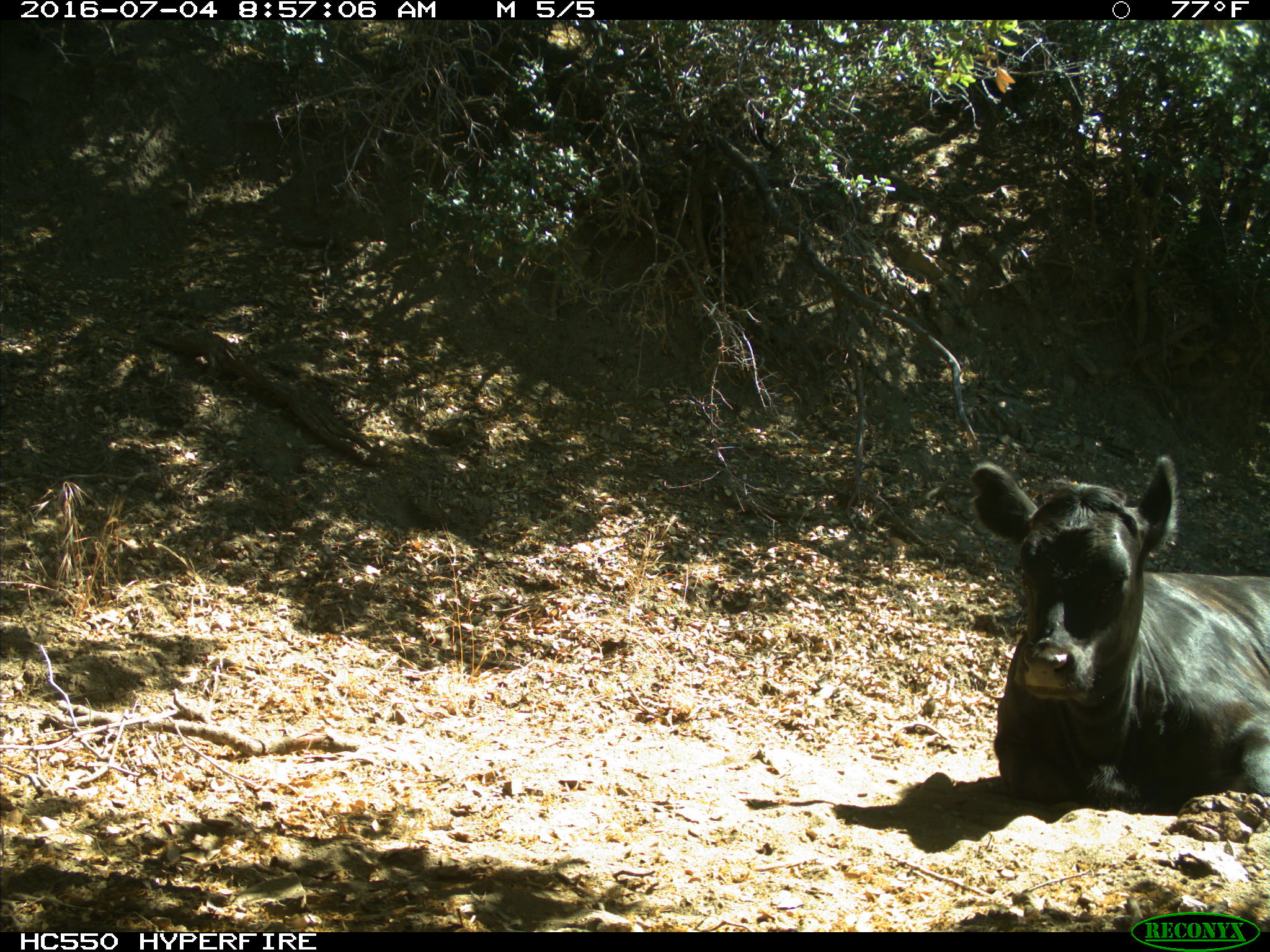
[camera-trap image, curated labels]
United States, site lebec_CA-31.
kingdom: Animalia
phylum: Chordata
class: Mammalia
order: Artiodactyla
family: Bovidae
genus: Bos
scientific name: Bos taurus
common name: domestic cow